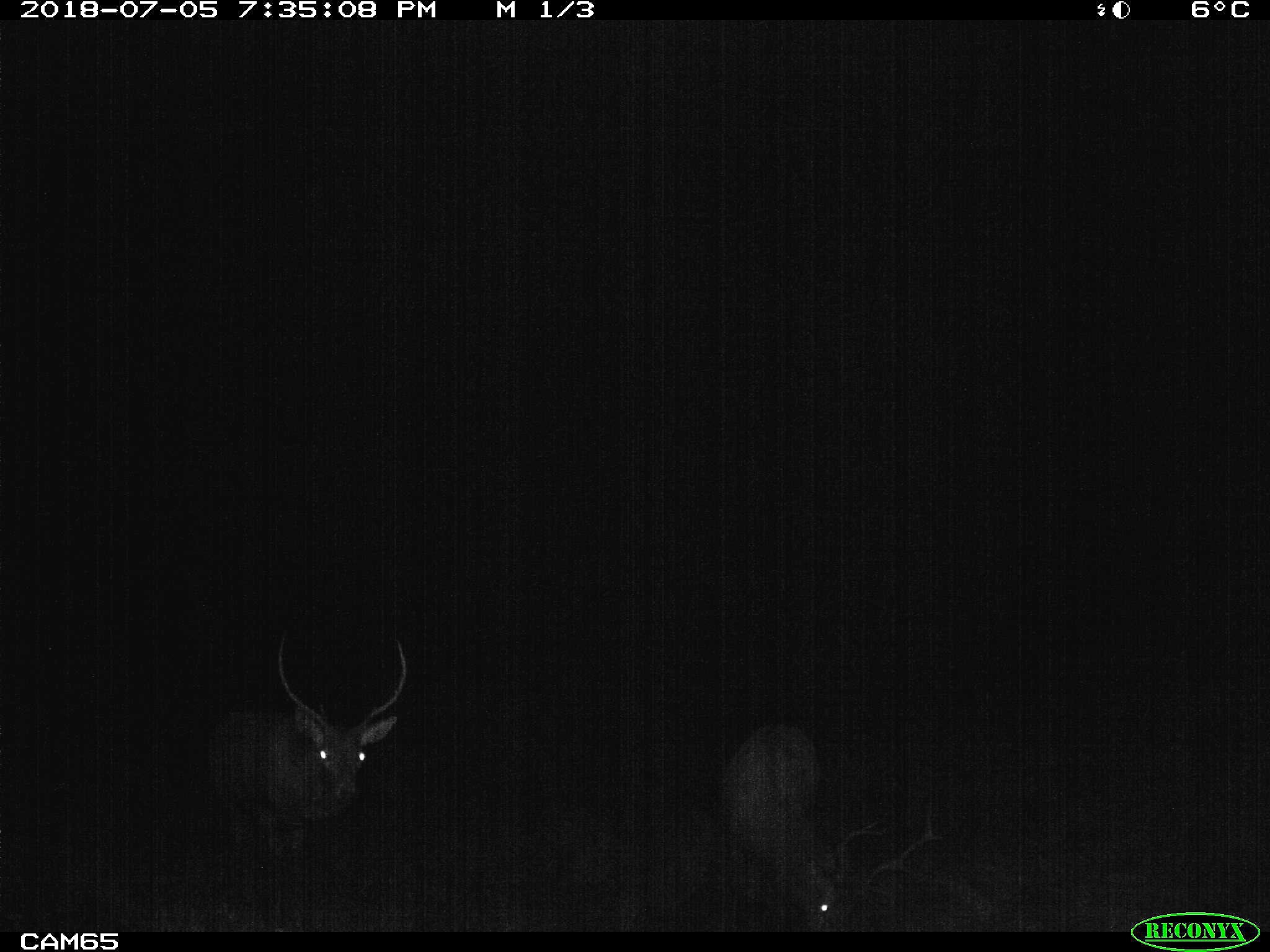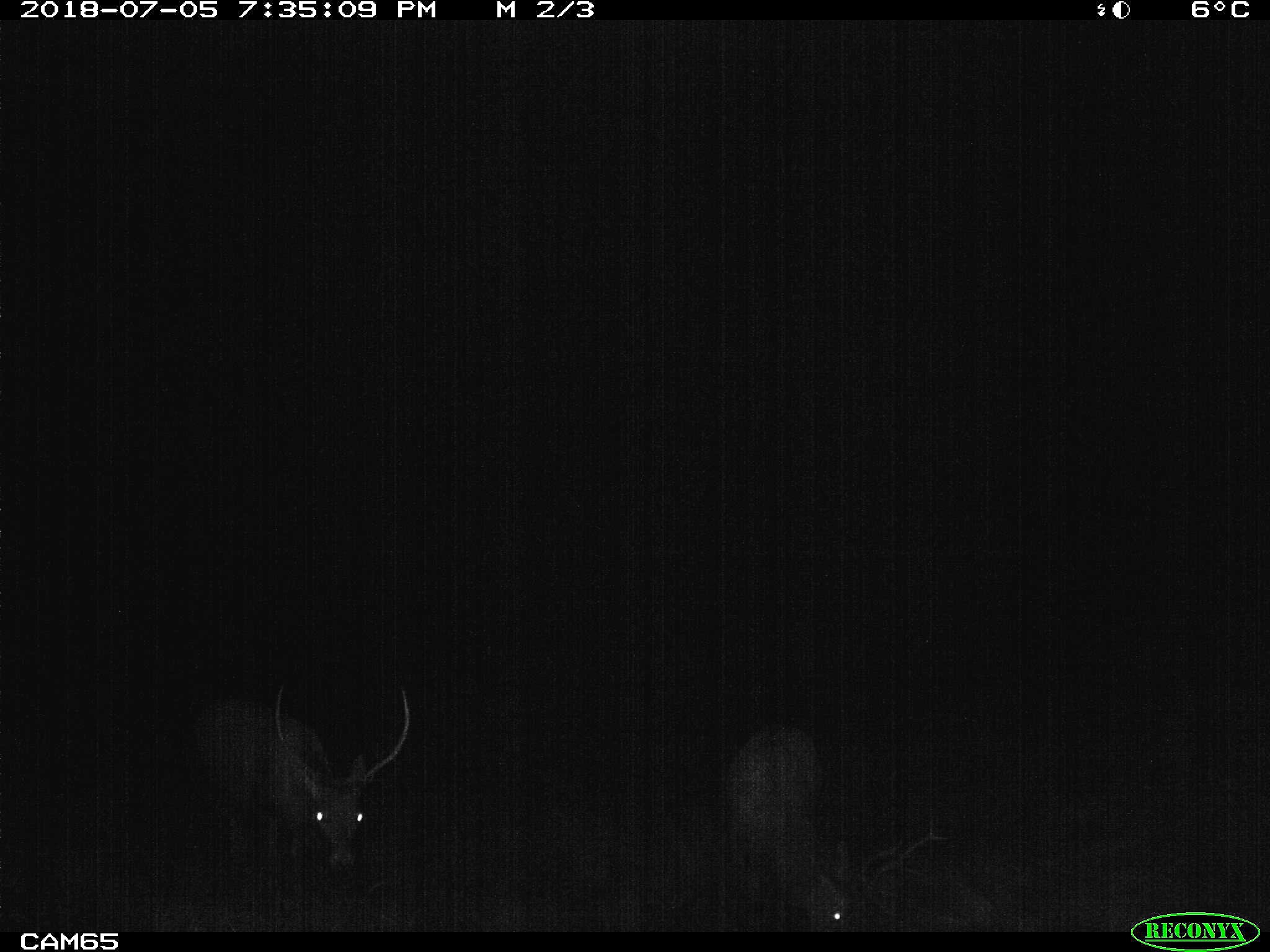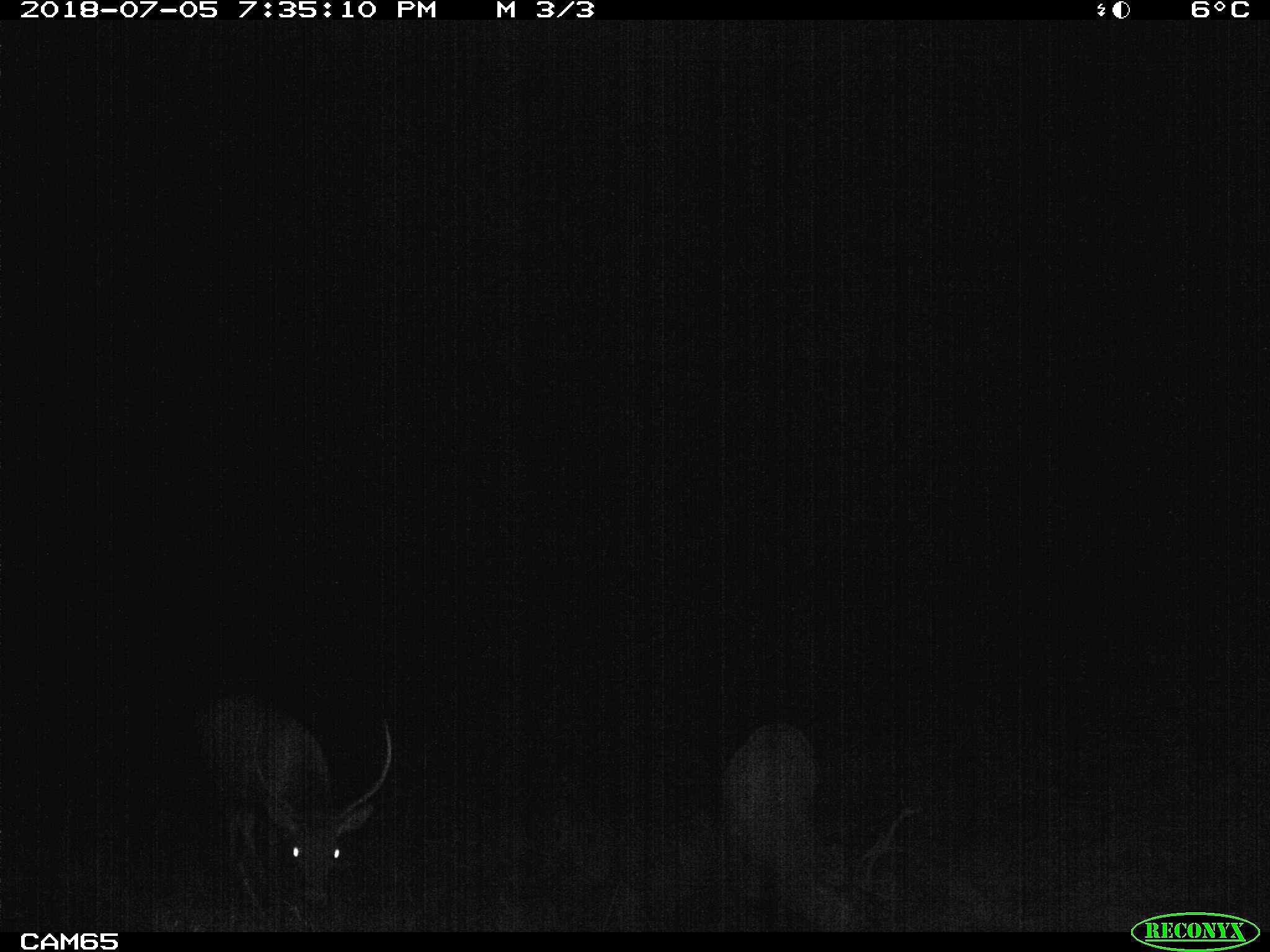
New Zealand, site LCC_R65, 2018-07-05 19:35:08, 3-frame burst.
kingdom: Animalia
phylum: Chordata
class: Mammalia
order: Artiodactyla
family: Cervidae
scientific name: Cervidae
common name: deer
Deer (Cervidae).